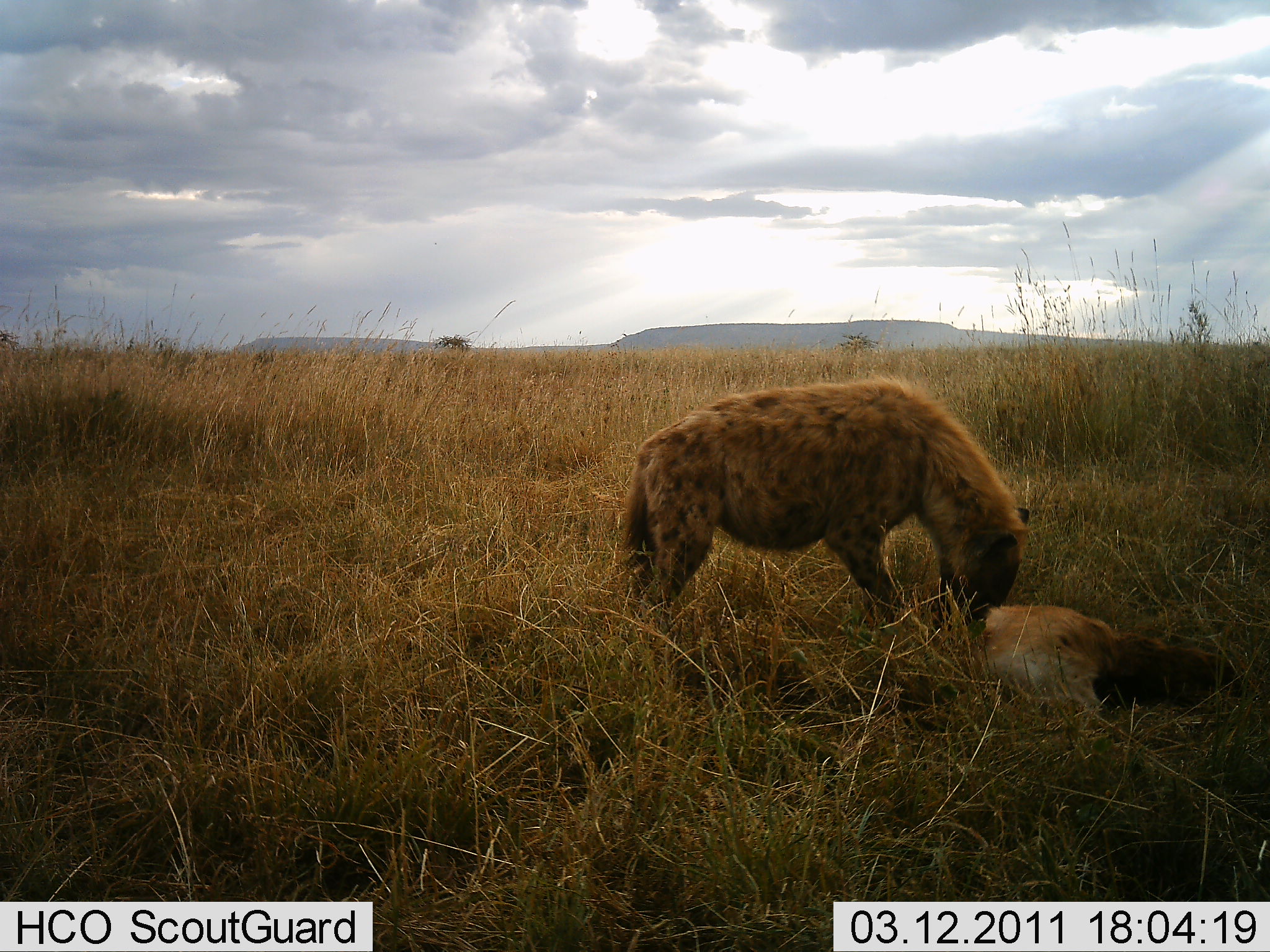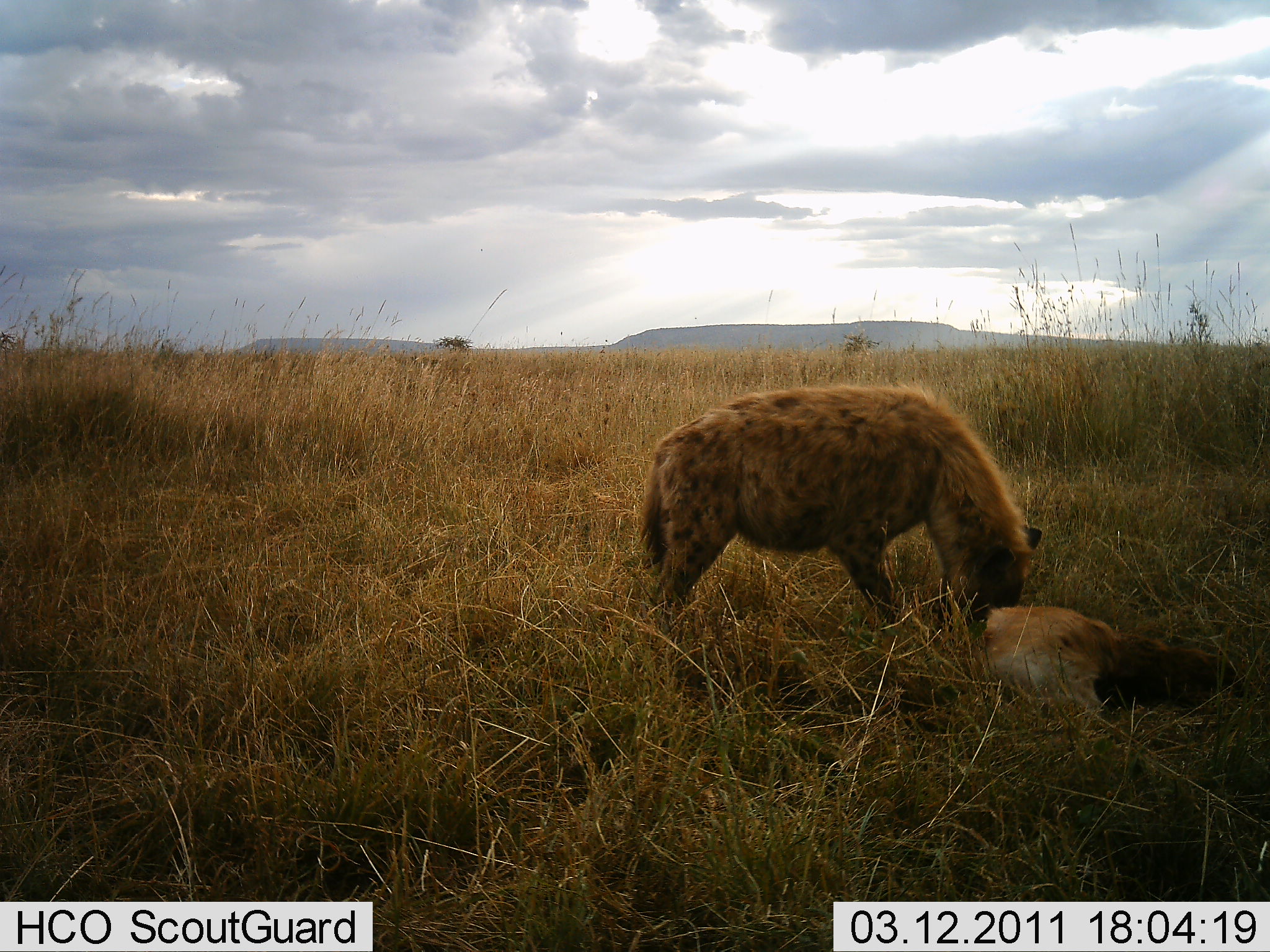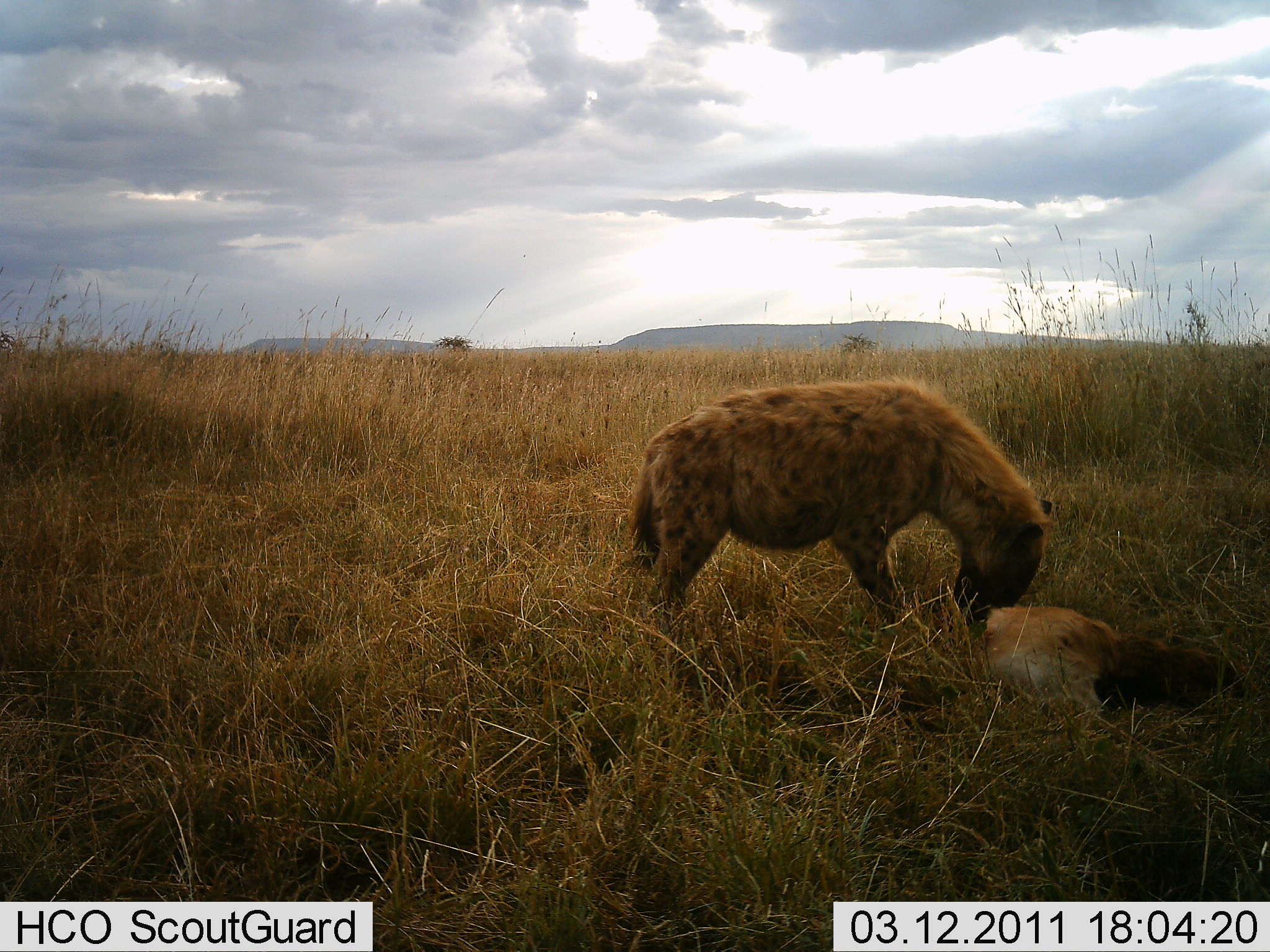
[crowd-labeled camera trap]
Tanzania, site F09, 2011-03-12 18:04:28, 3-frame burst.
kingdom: Animalia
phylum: Chordata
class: Mammalia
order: Carnivora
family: Hyaenidae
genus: Crocuta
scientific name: Crocuta crocuta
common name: spotted hyena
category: hyenaspotted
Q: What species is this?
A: Hyenaspotted (spotted hyena) (Crocuta crocuta).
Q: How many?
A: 1.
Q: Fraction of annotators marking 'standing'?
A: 0%.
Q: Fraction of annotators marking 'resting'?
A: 0%.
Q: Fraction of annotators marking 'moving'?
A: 0%.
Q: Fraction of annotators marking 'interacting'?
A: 0%.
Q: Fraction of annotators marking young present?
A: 0%.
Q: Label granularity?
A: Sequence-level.